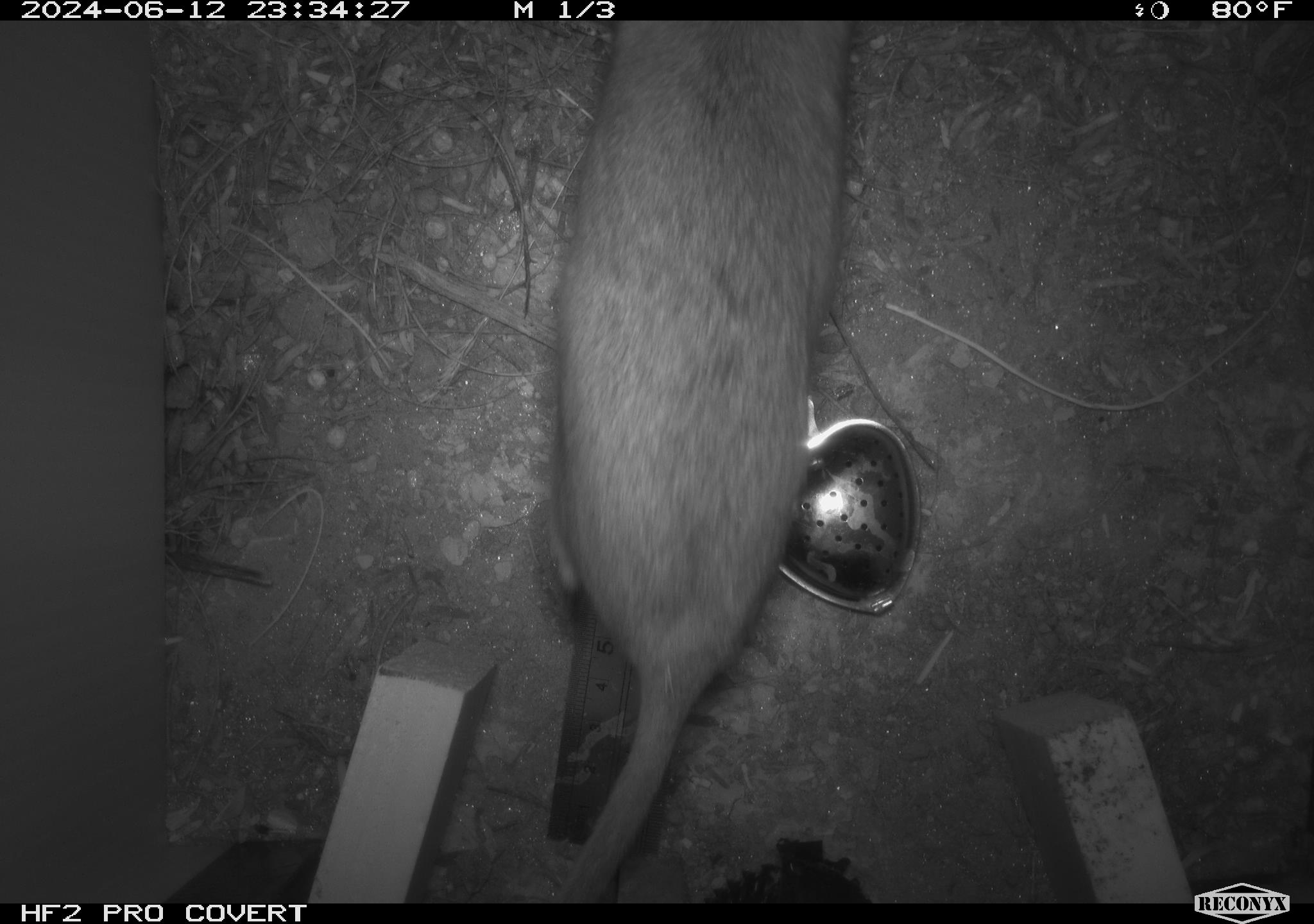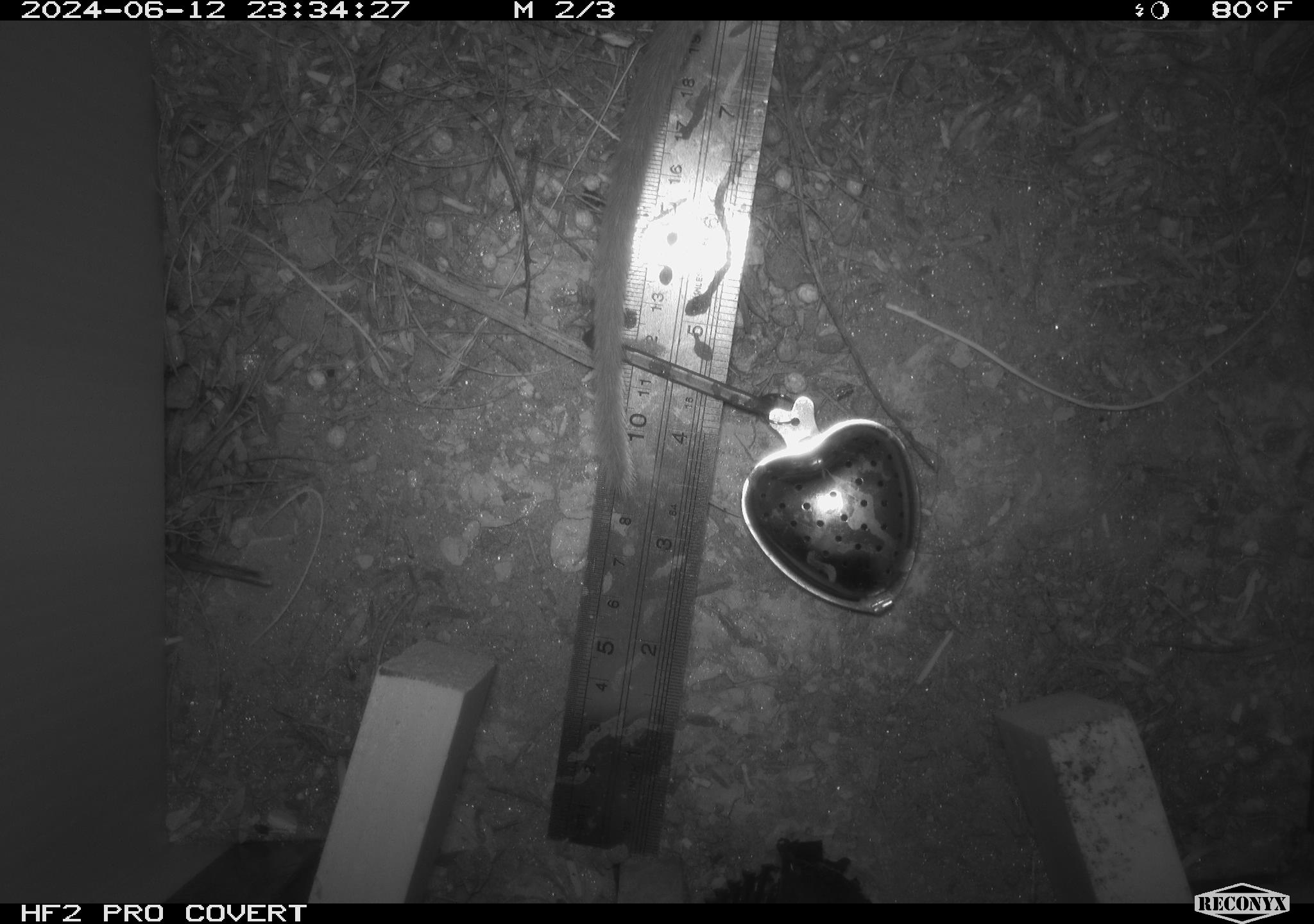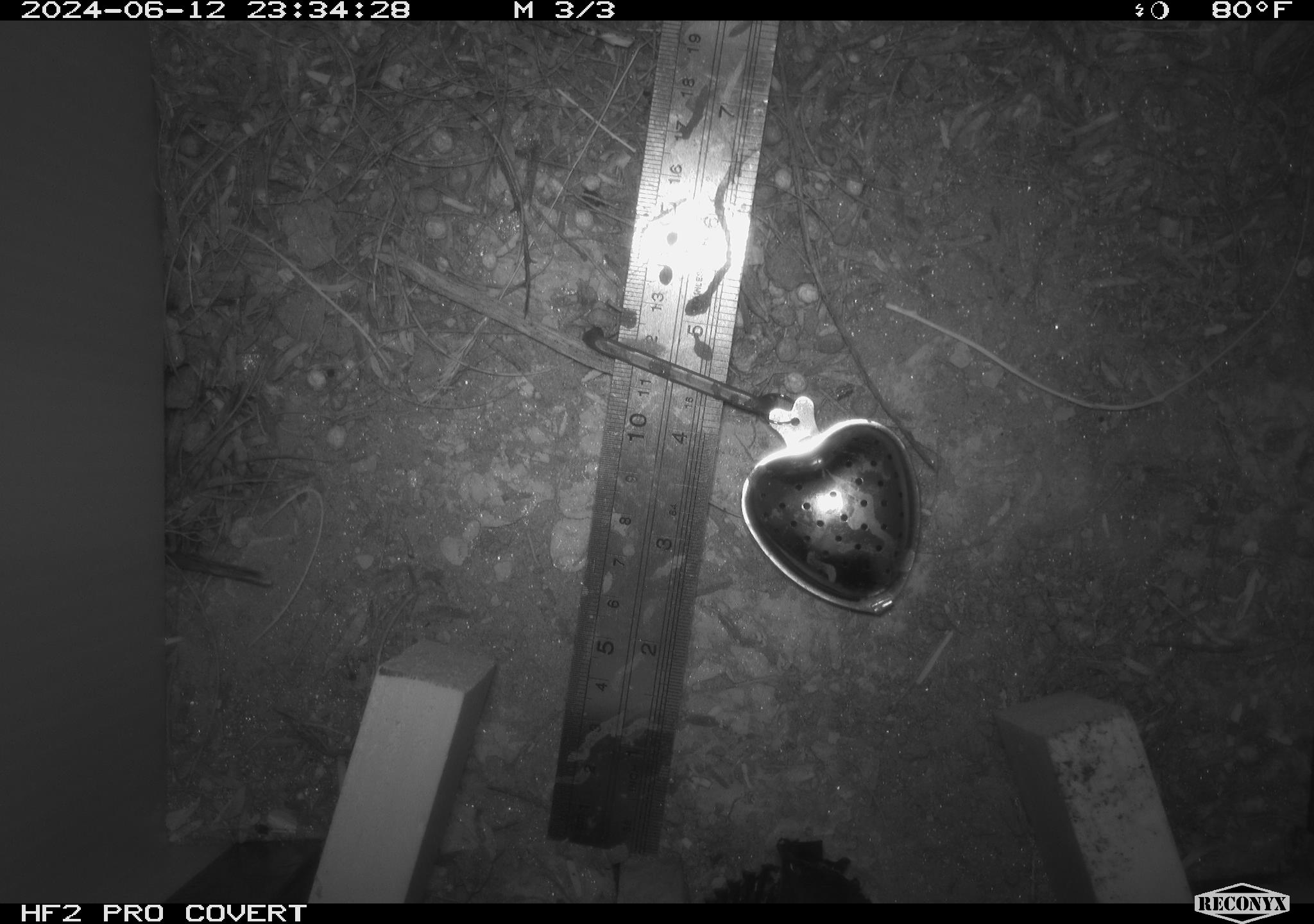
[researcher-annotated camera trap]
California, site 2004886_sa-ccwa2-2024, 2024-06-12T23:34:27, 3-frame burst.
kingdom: Animalia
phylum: Chordata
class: Mammalia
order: Rodentia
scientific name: Rodentia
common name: woodrat or rat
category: woodrat or rat species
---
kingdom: Animalia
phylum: Chordata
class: Mammalia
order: Rodentia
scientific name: Rodentia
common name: woodrat or rat or mouse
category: woodrat or rat or mouse species